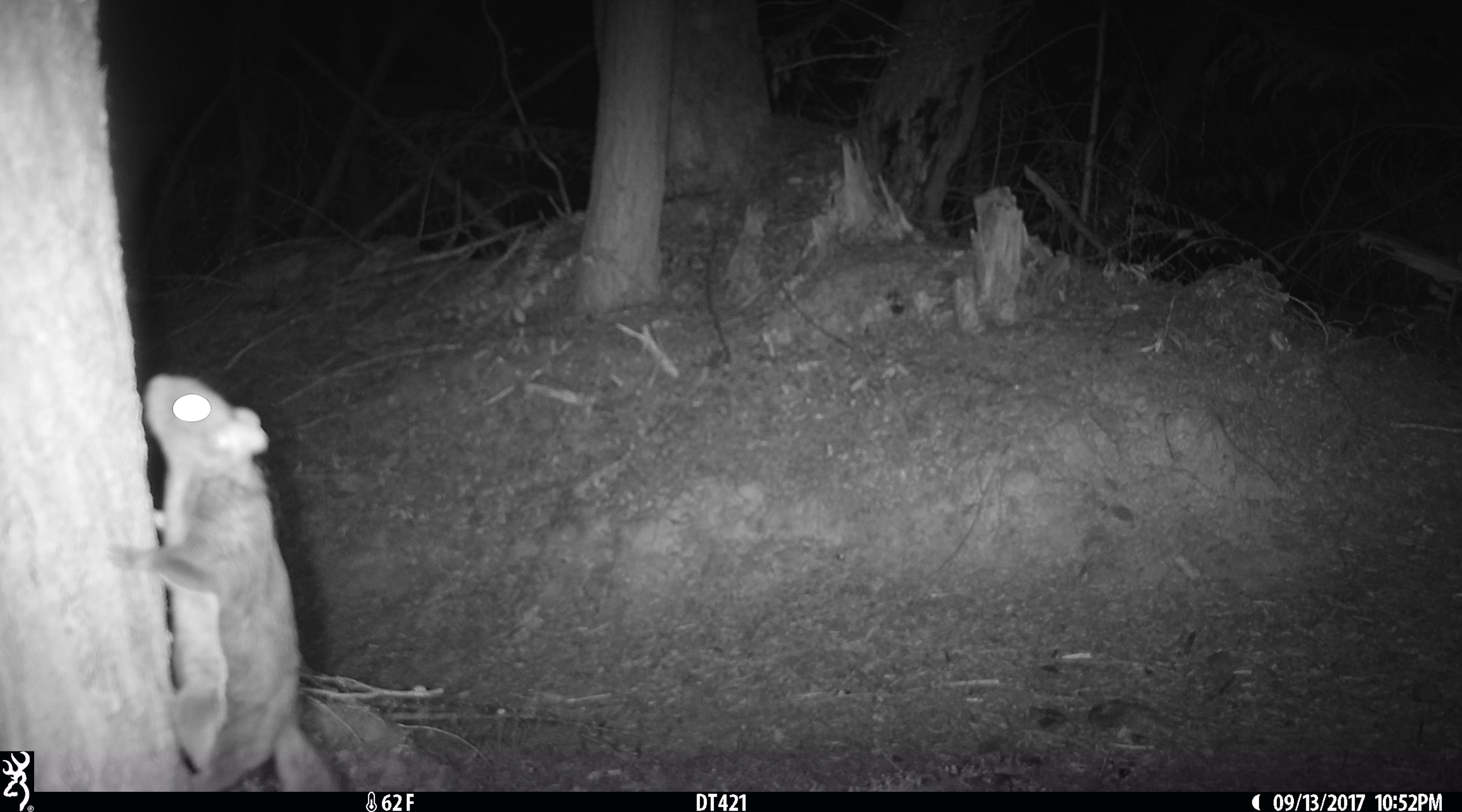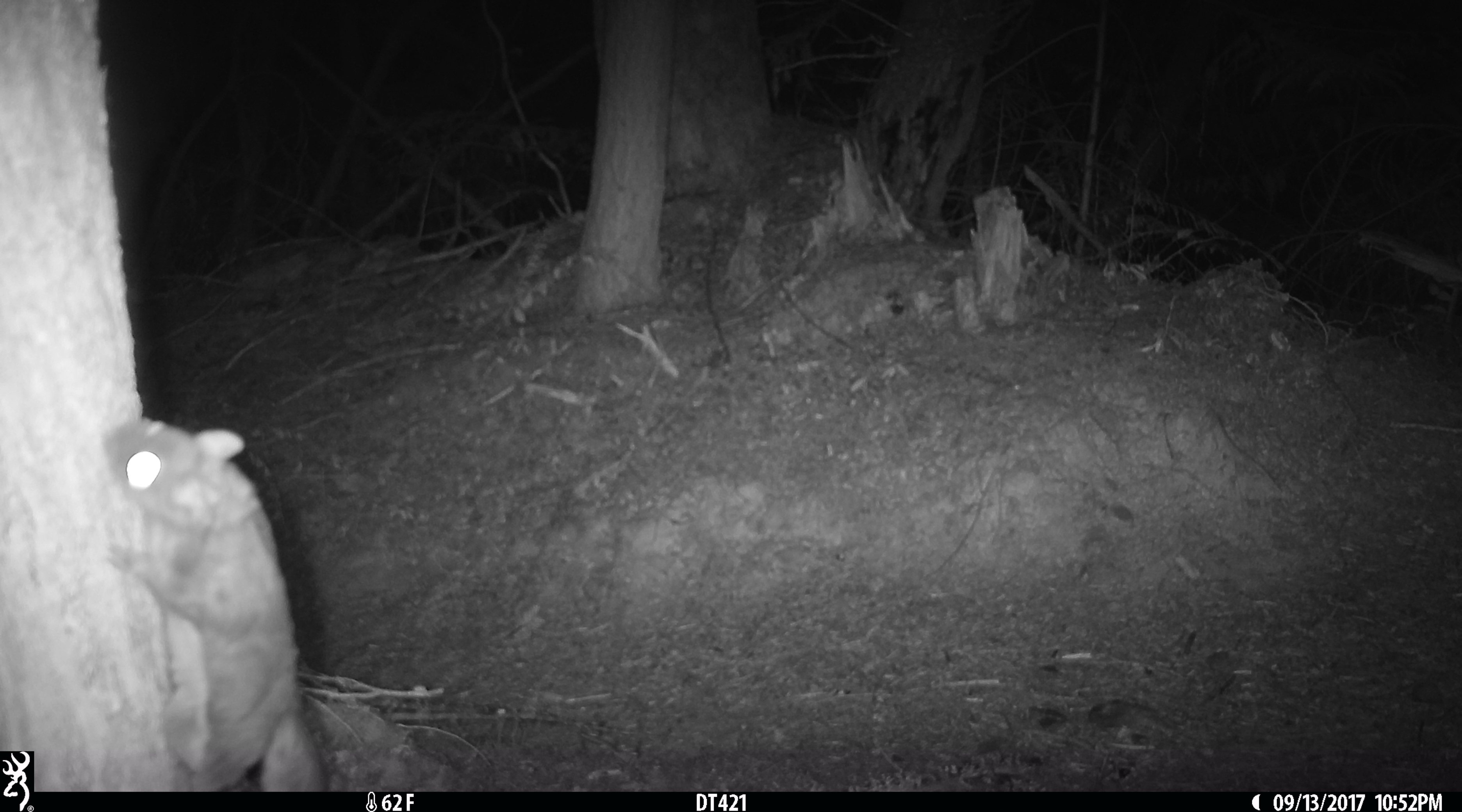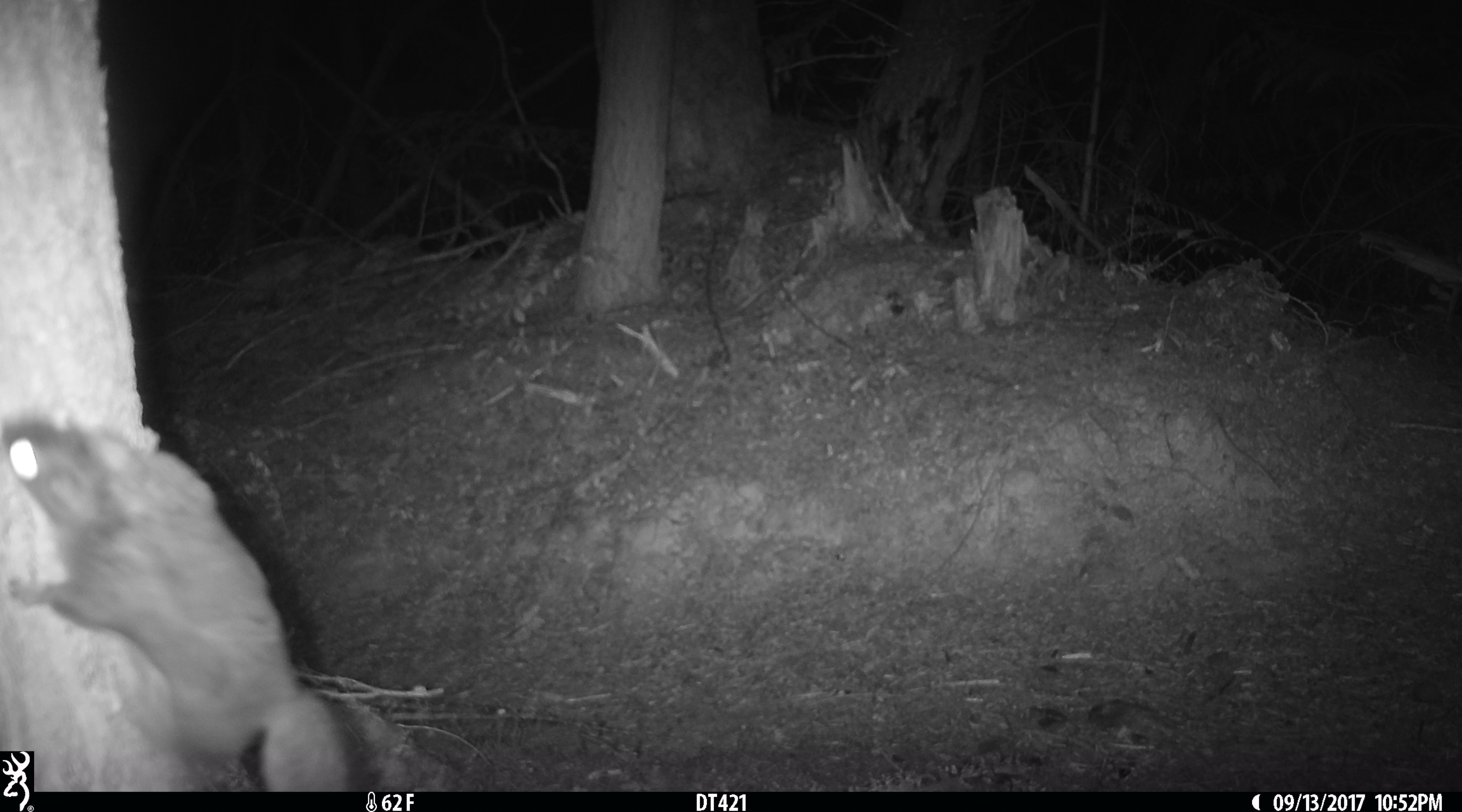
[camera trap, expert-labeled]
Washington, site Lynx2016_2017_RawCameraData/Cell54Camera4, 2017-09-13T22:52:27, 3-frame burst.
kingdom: Animalia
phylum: Chordata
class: Mammalia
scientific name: Mammalia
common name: small mammal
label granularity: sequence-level